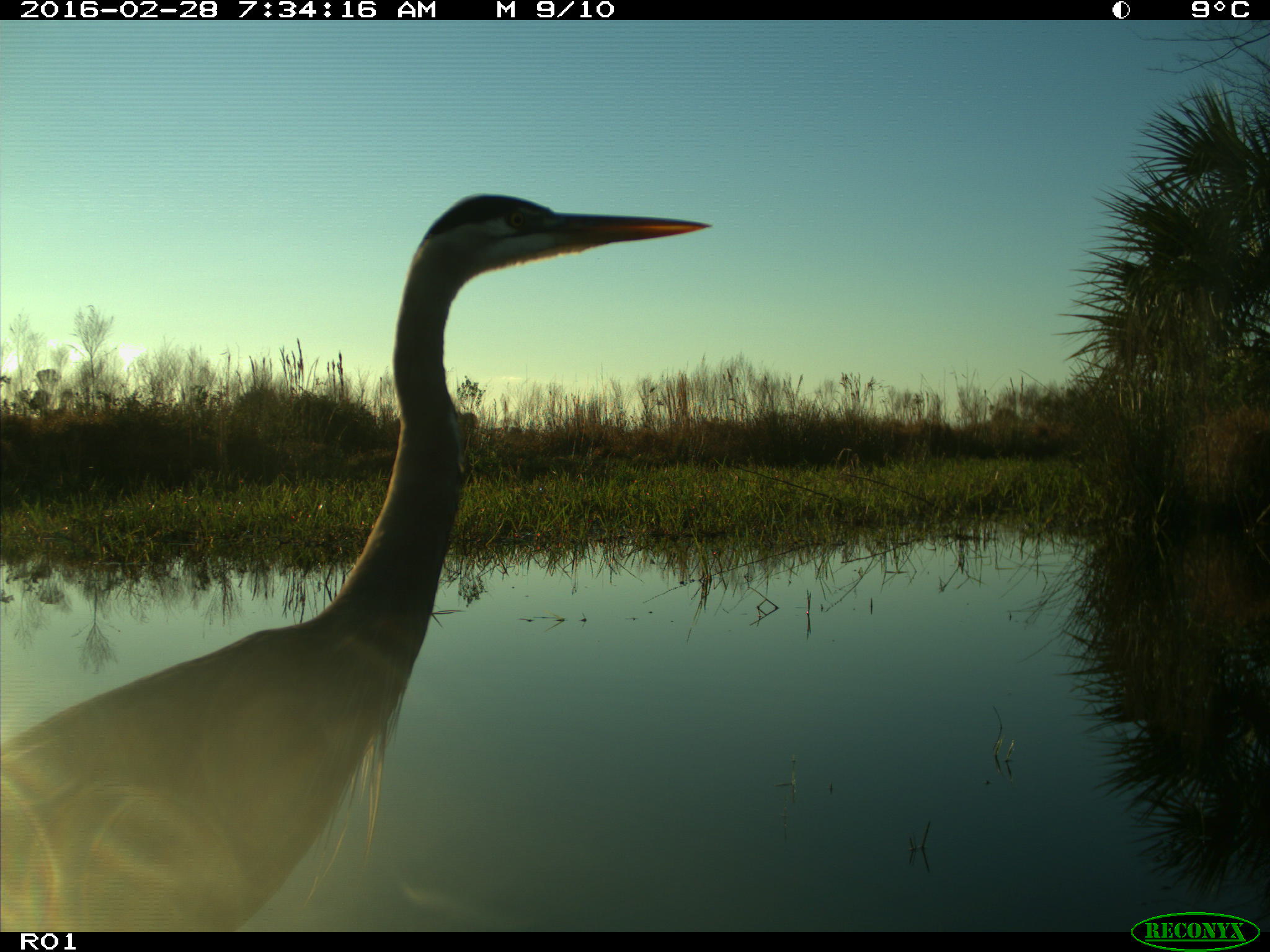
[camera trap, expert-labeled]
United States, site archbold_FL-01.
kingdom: Animalia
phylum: Chordata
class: Aves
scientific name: Aves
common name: birds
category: unidentified bird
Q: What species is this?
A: Unidentified bird (birds) (Aves).